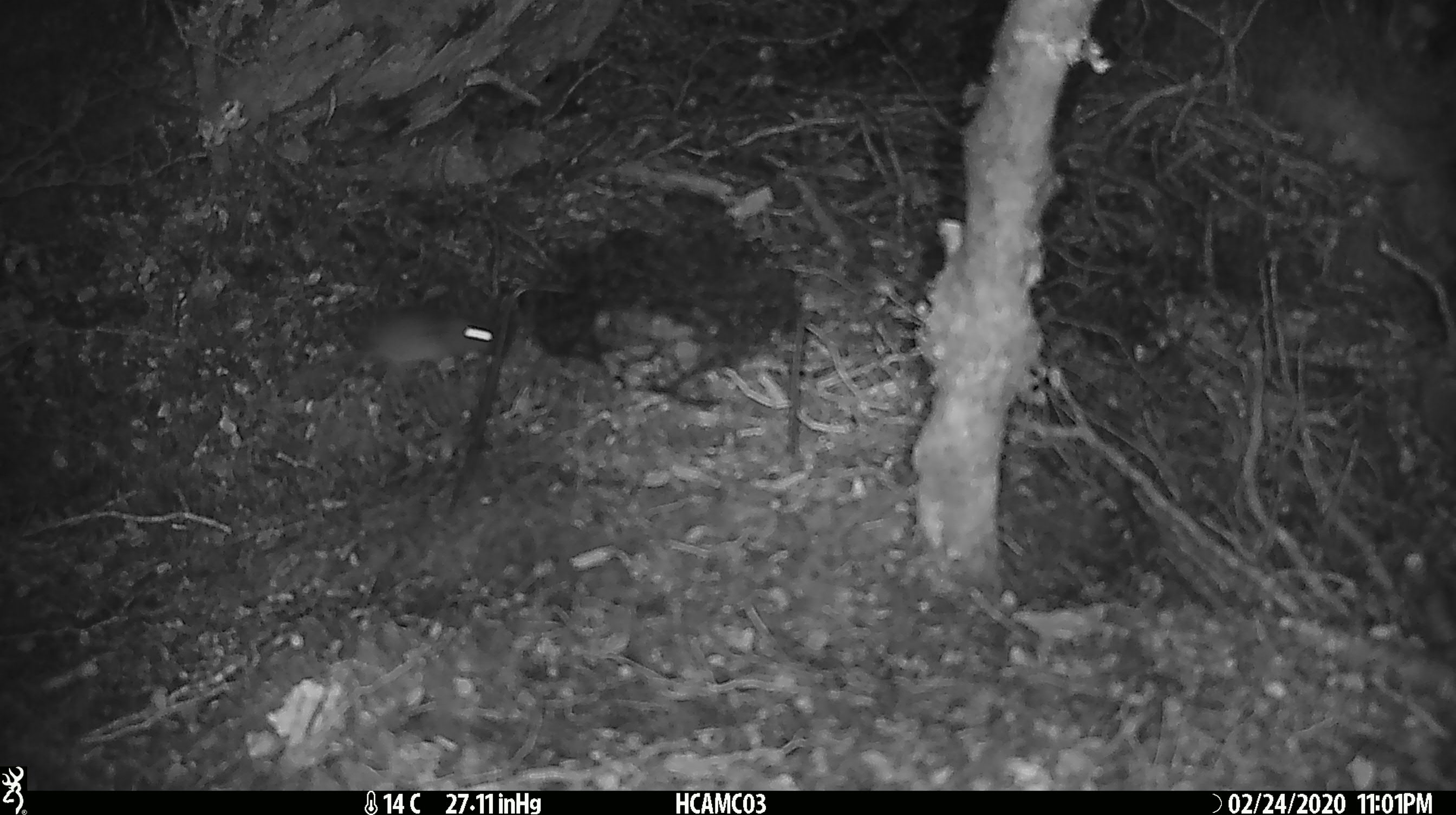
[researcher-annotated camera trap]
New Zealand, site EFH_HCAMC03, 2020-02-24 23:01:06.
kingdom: Animalia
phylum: Chordata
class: Mammalia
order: Rodentia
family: Muridae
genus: Mus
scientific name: Mus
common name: mouse